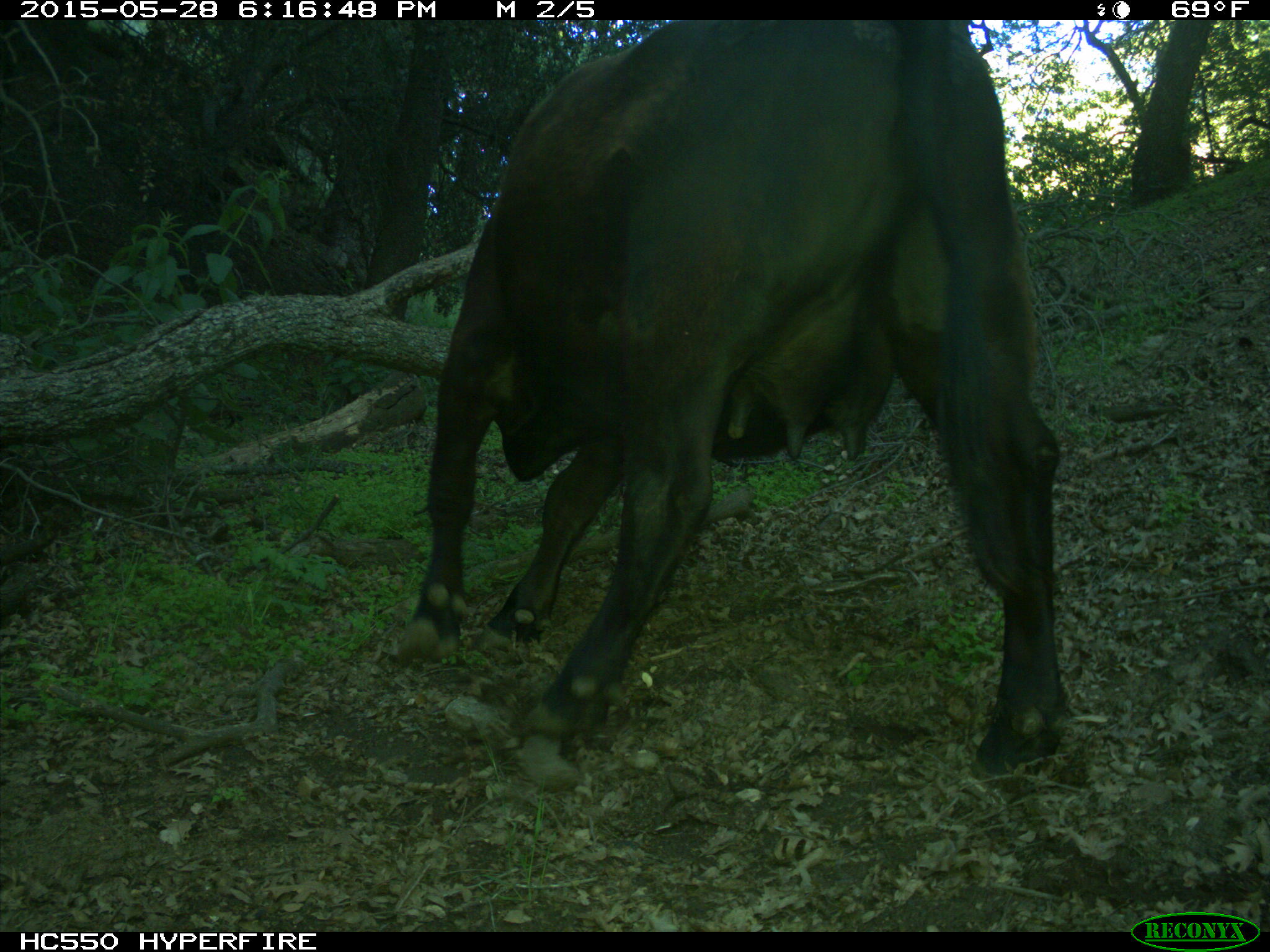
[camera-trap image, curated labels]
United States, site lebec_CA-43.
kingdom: Animalia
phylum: Chordata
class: Mammalia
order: Artiodactyla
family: Bovidae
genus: Bos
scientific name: Bos taurus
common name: domestic cow